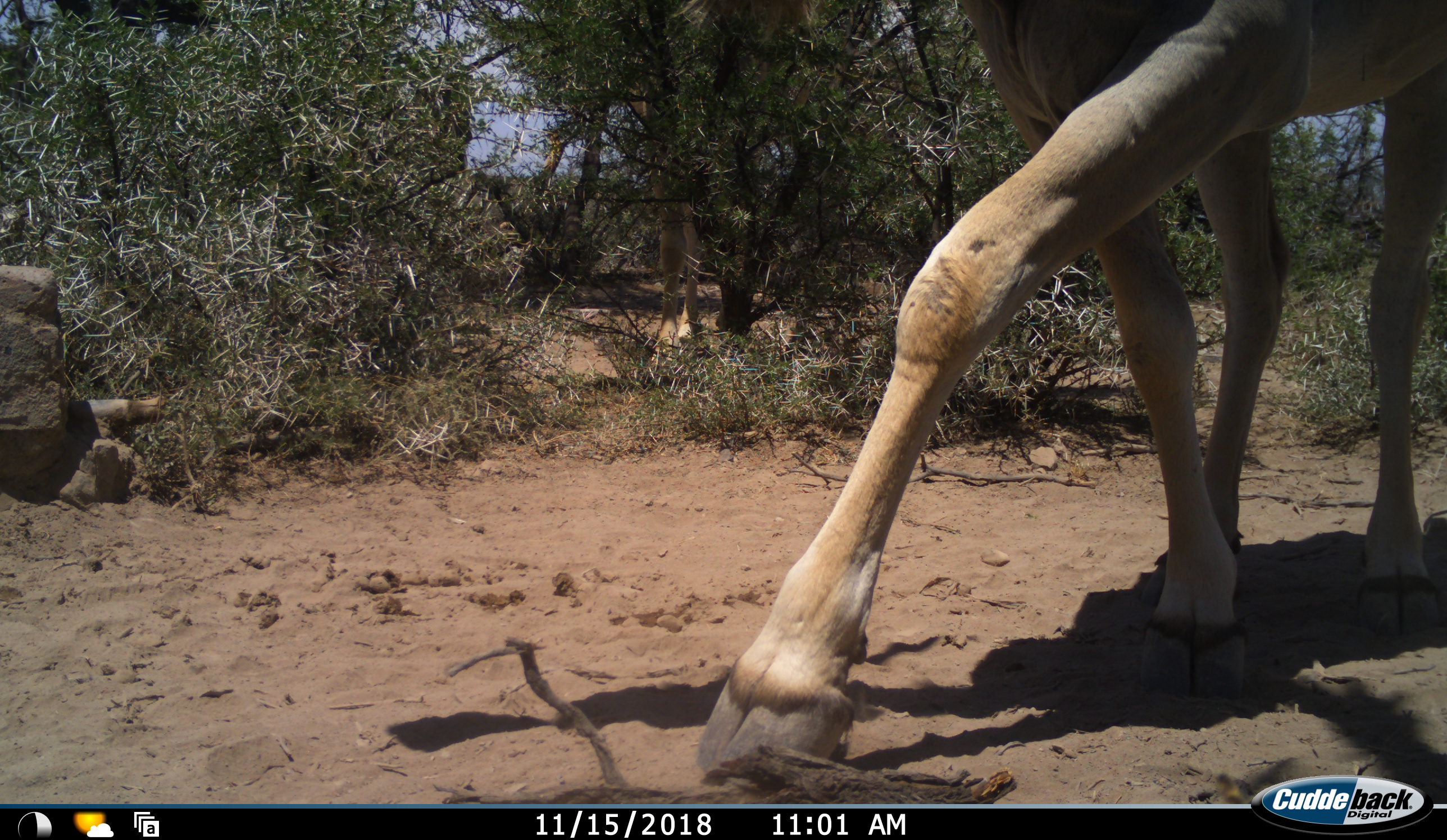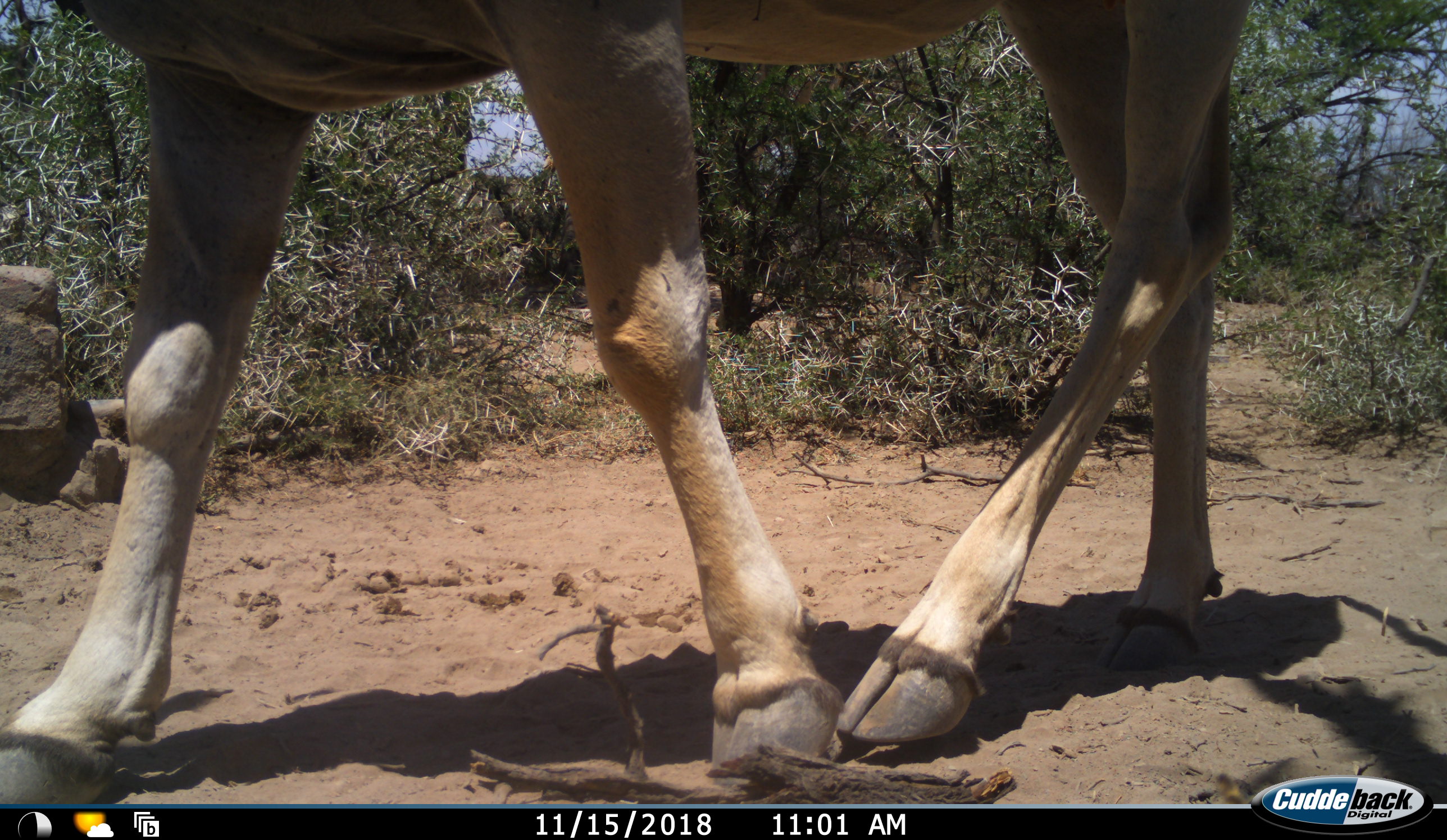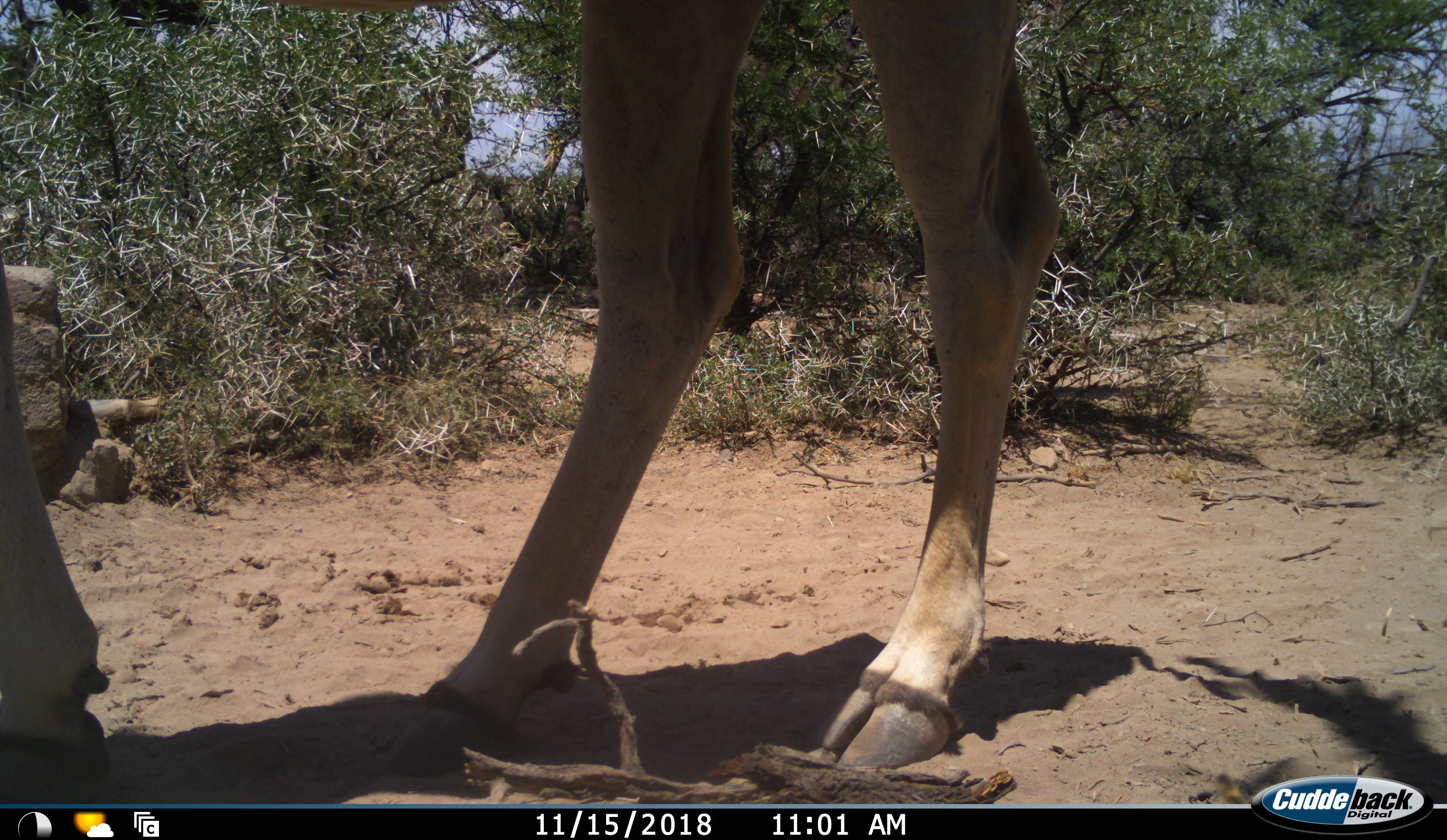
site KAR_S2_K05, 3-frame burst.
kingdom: Animalia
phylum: Chordata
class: Mammalia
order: Artiodactyla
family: Bovidae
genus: Tragelaphus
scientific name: Tragelaphus oryx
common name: eland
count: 1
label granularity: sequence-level